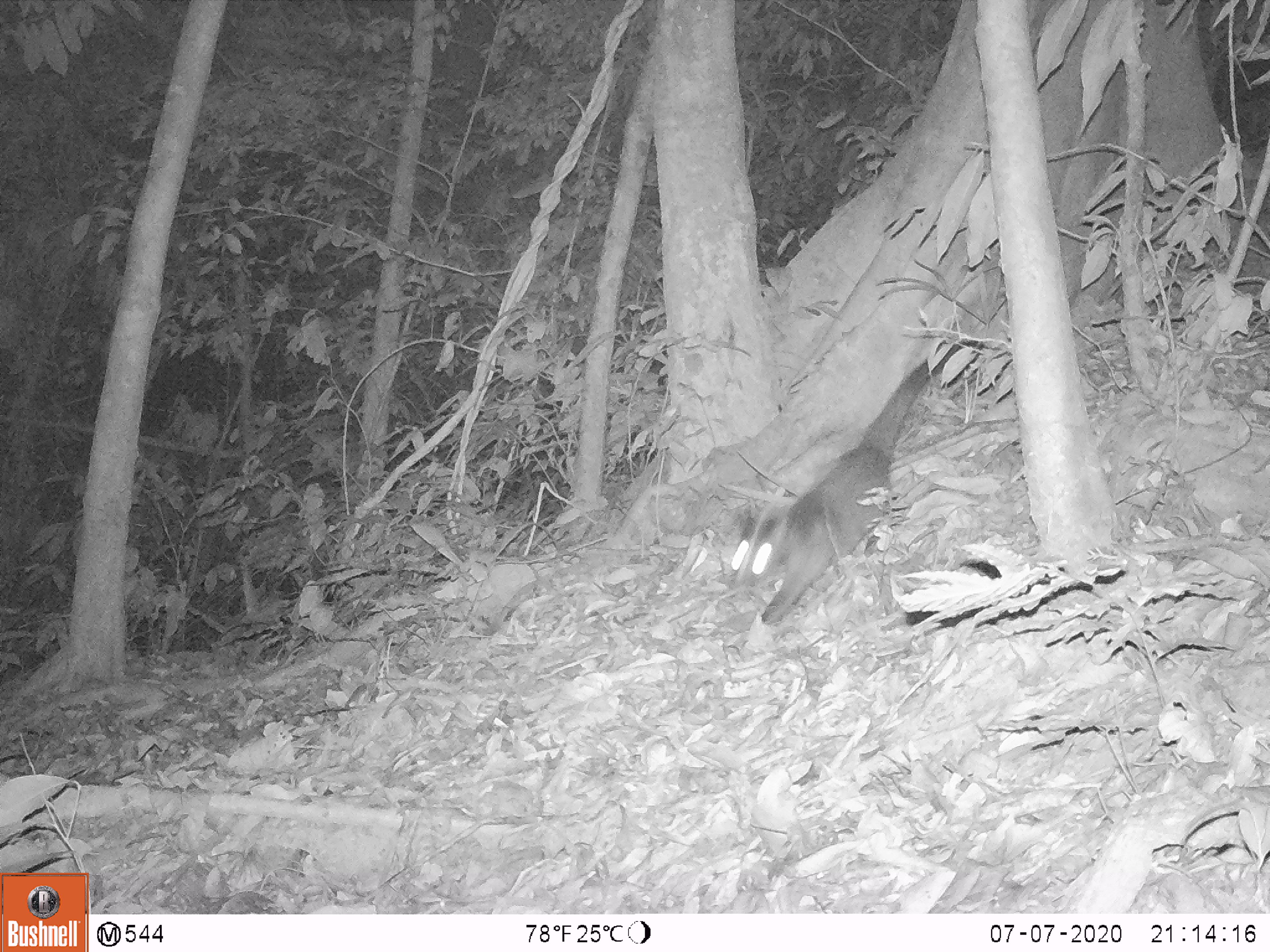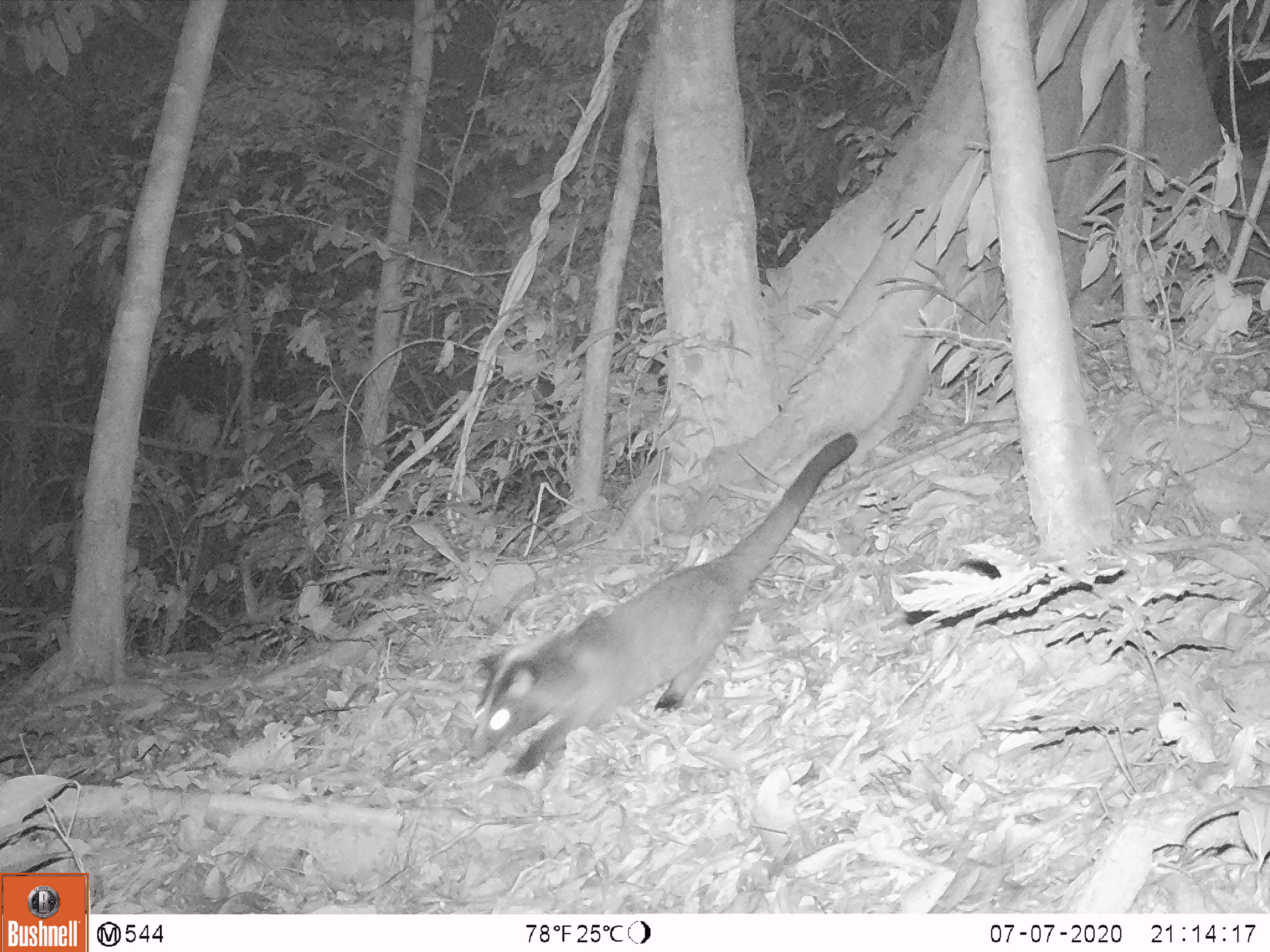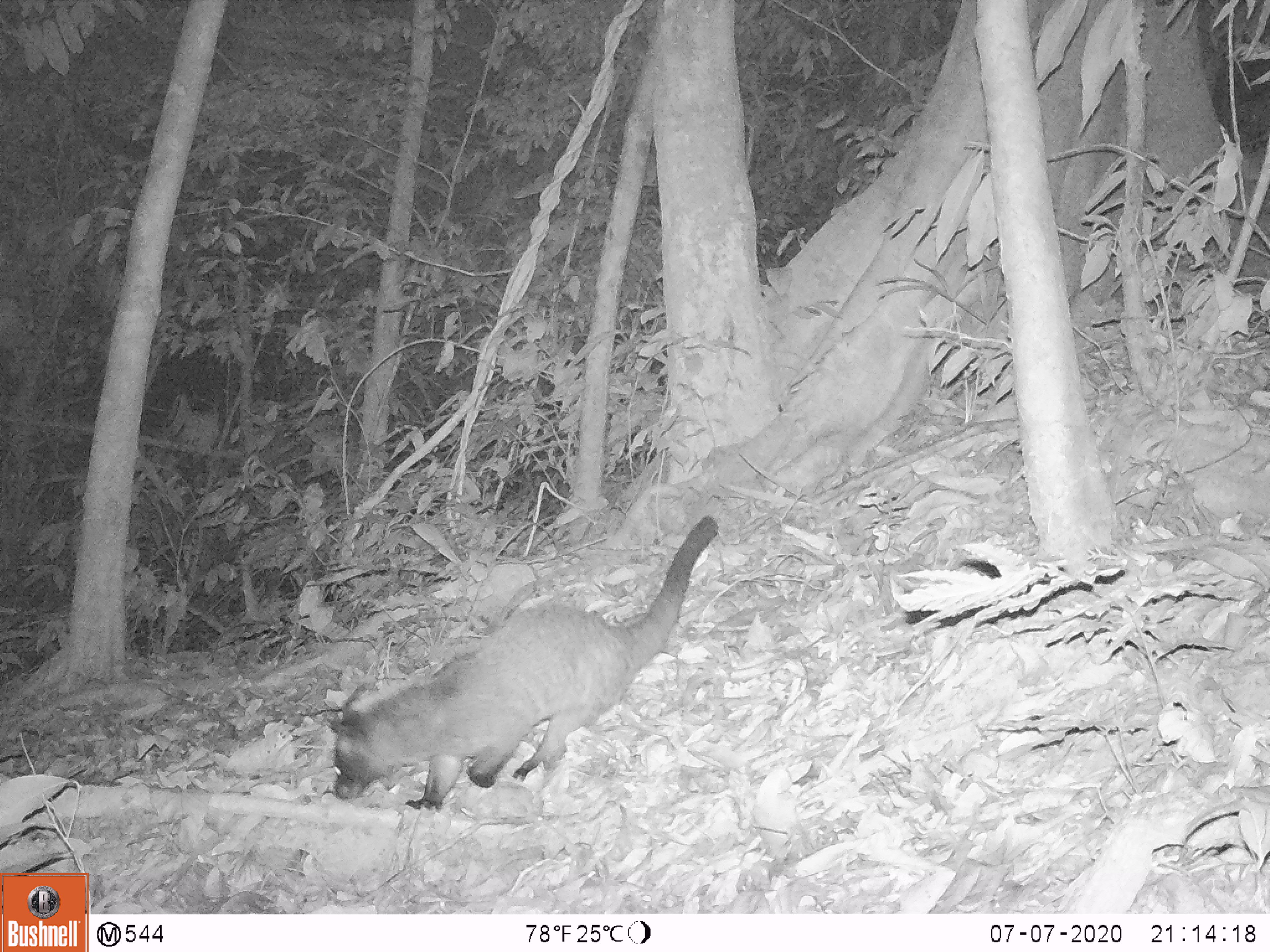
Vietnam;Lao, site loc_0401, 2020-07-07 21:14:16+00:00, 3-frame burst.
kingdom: Animalia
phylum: Chordata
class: Mammalia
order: Carnivora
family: Viverridae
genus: Paguma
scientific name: Paguma larvata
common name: masked palm civet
Masked palm civet (Paguma larvata). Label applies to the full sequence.